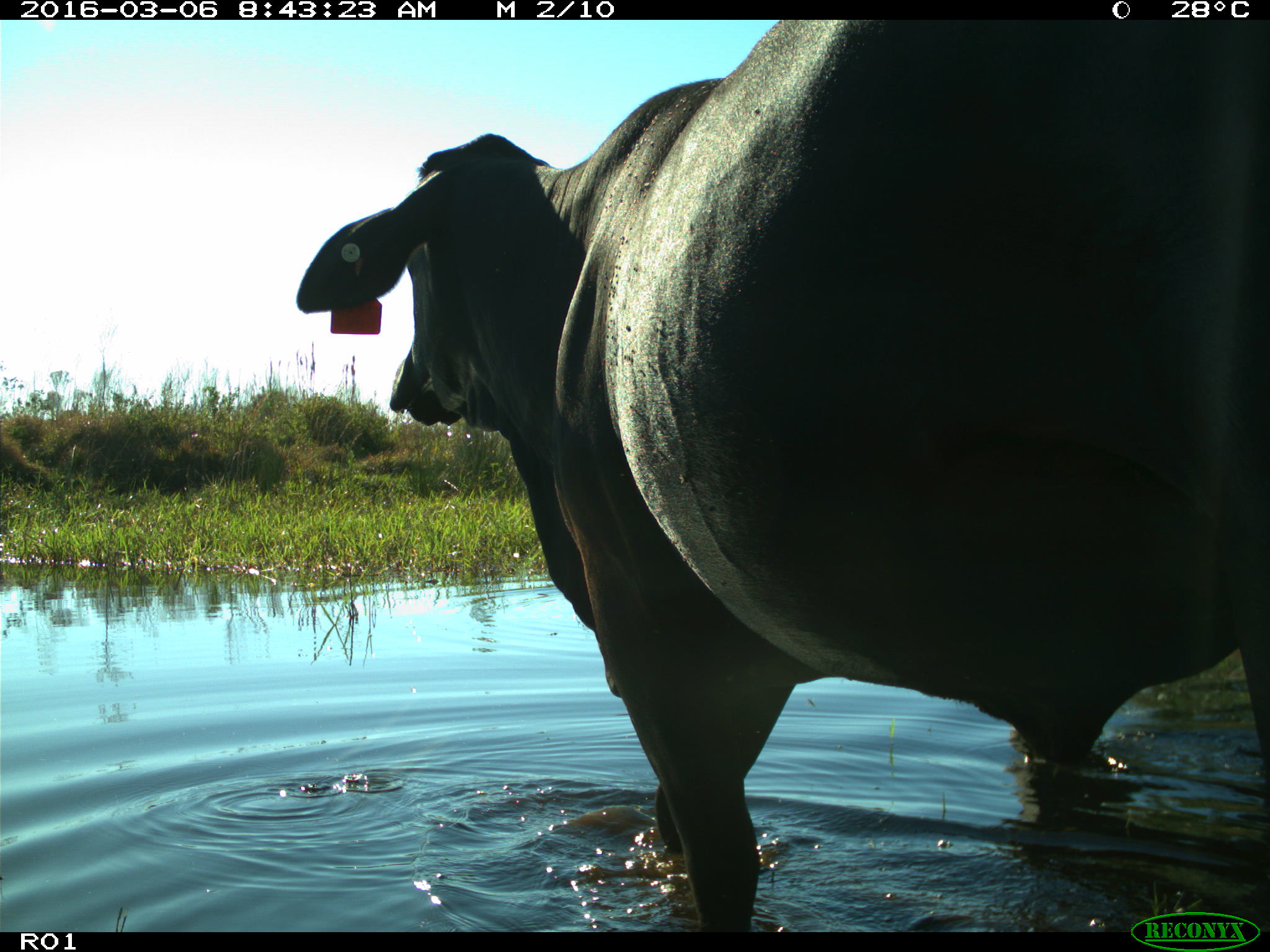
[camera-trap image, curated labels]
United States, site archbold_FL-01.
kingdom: Animalia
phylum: Chordata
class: Mammalia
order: Artiodactyla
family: Bovidae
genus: Bos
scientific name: Bos taurus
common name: domestic cow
Bos taurus (domestic cow).